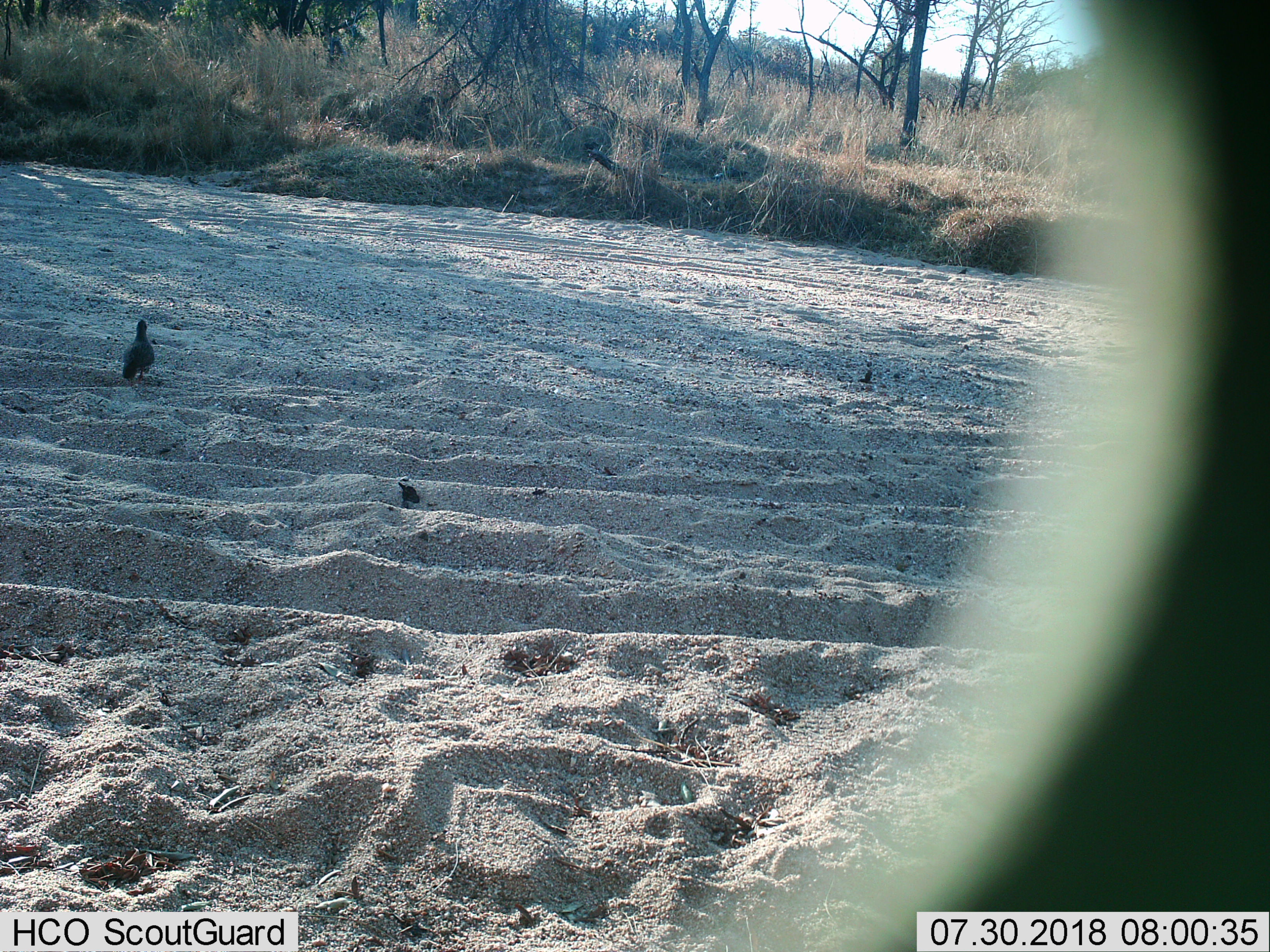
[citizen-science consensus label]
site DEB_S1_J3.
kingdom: Animalia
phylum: Chordata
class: Aves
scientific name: Aves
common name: bird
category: birdother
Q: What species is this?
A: Birdother (bird) (Aves).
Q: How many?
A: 1.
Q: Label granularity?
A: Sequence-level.